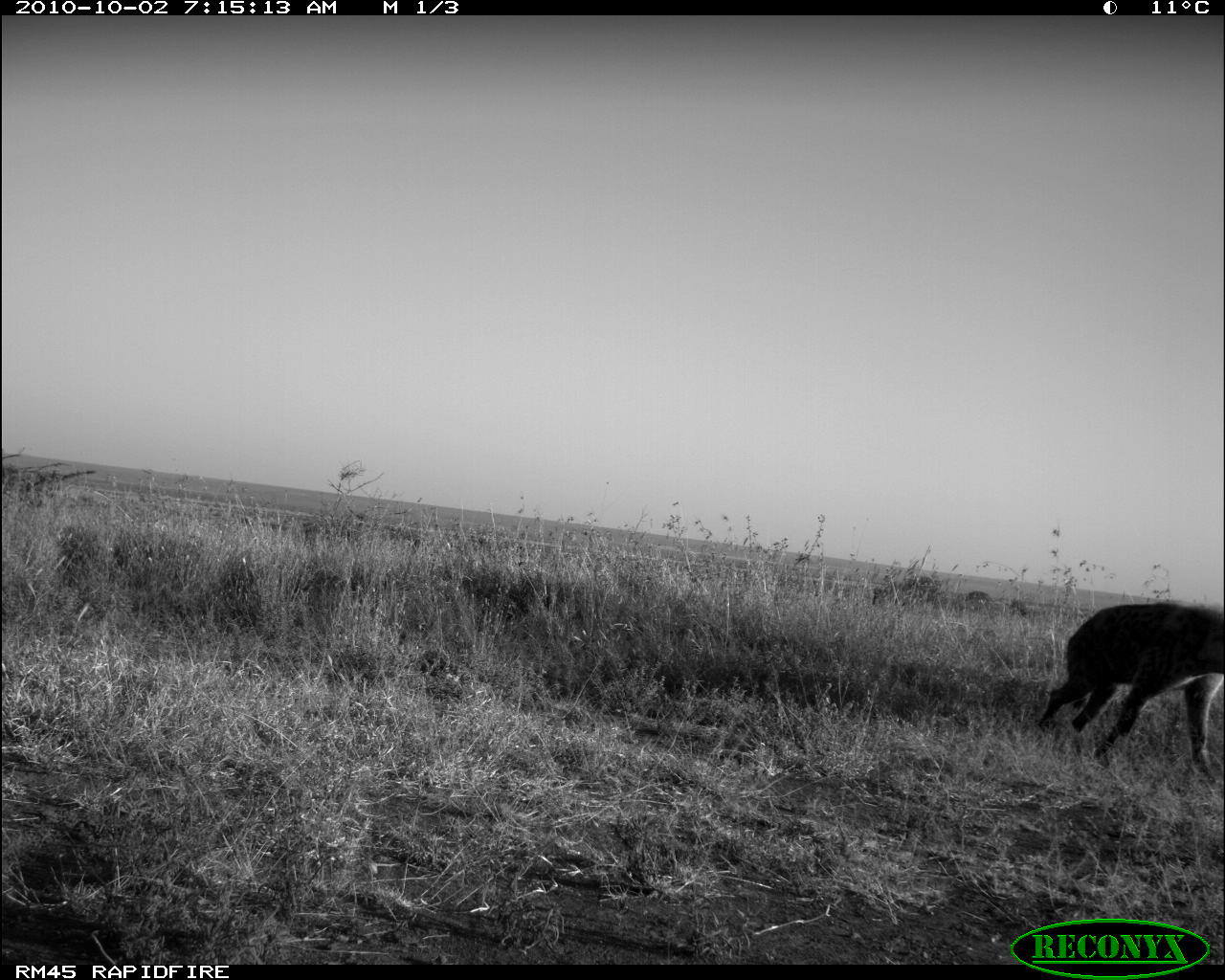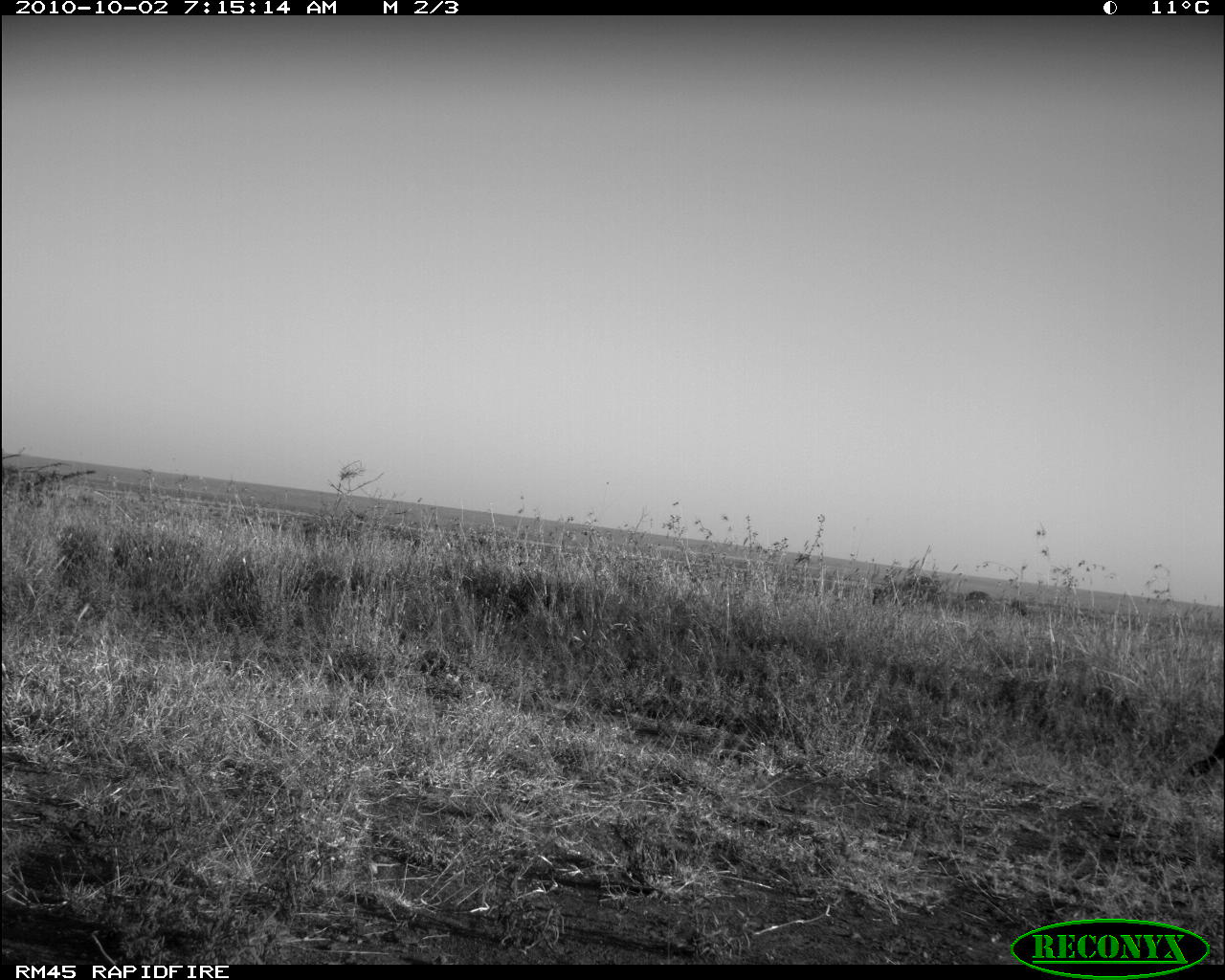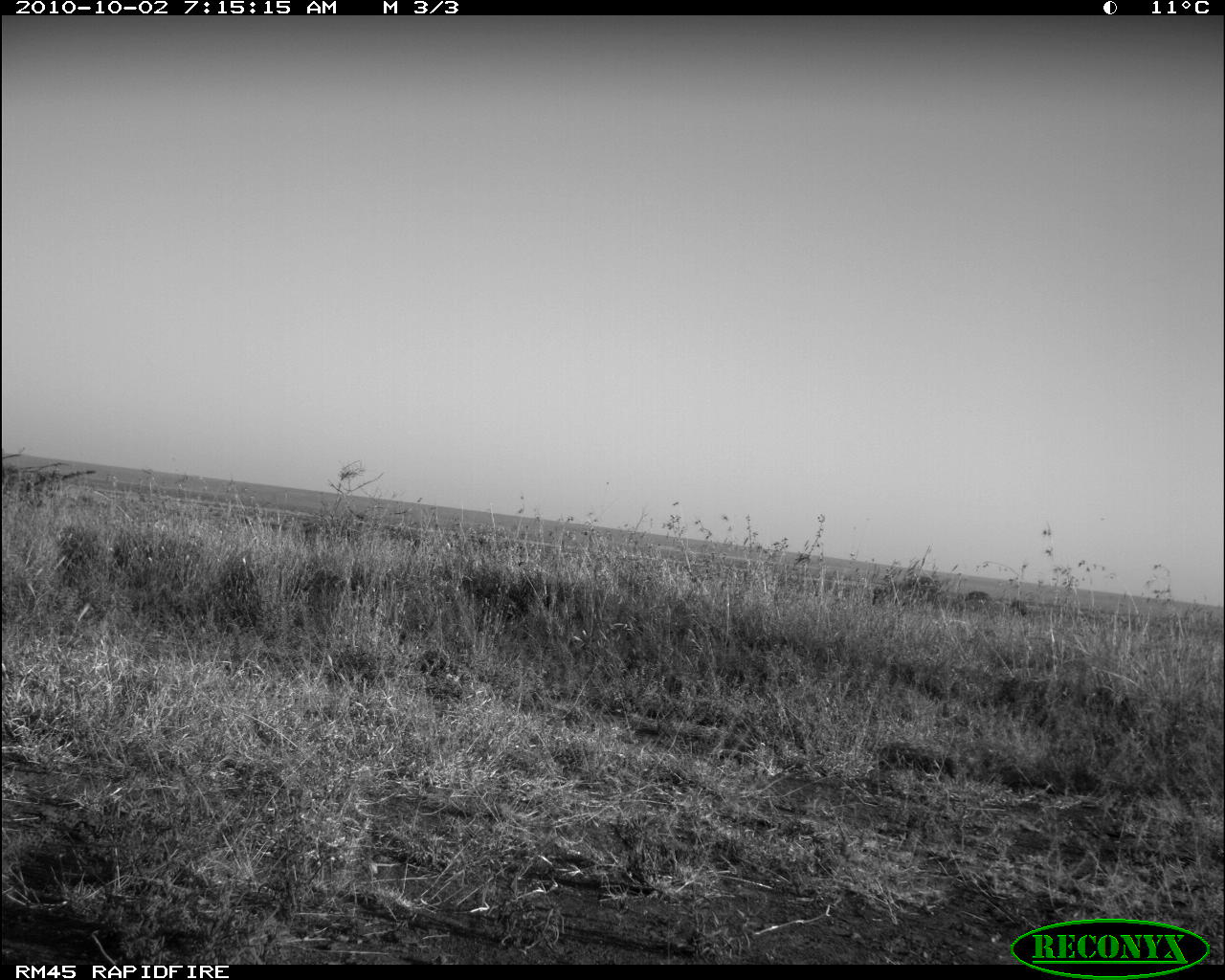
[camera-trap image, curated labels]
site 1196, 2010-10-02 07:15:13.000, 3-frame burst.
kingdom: Animalia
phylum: Chordata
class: Mammalia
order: Carnivora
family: Hyaenidae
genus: Crocuta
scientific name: Crocuta crocuta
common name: spotted hyena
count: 1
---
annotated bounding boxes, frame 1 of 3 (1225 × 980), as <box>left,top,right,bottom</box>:
crocuta crocuta: <box>1036,601,1225,777</box>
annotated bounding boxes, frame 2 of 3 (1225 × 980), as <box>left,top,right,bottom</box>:
crocuta crocuta: <box>1180,733,1225,779</box>